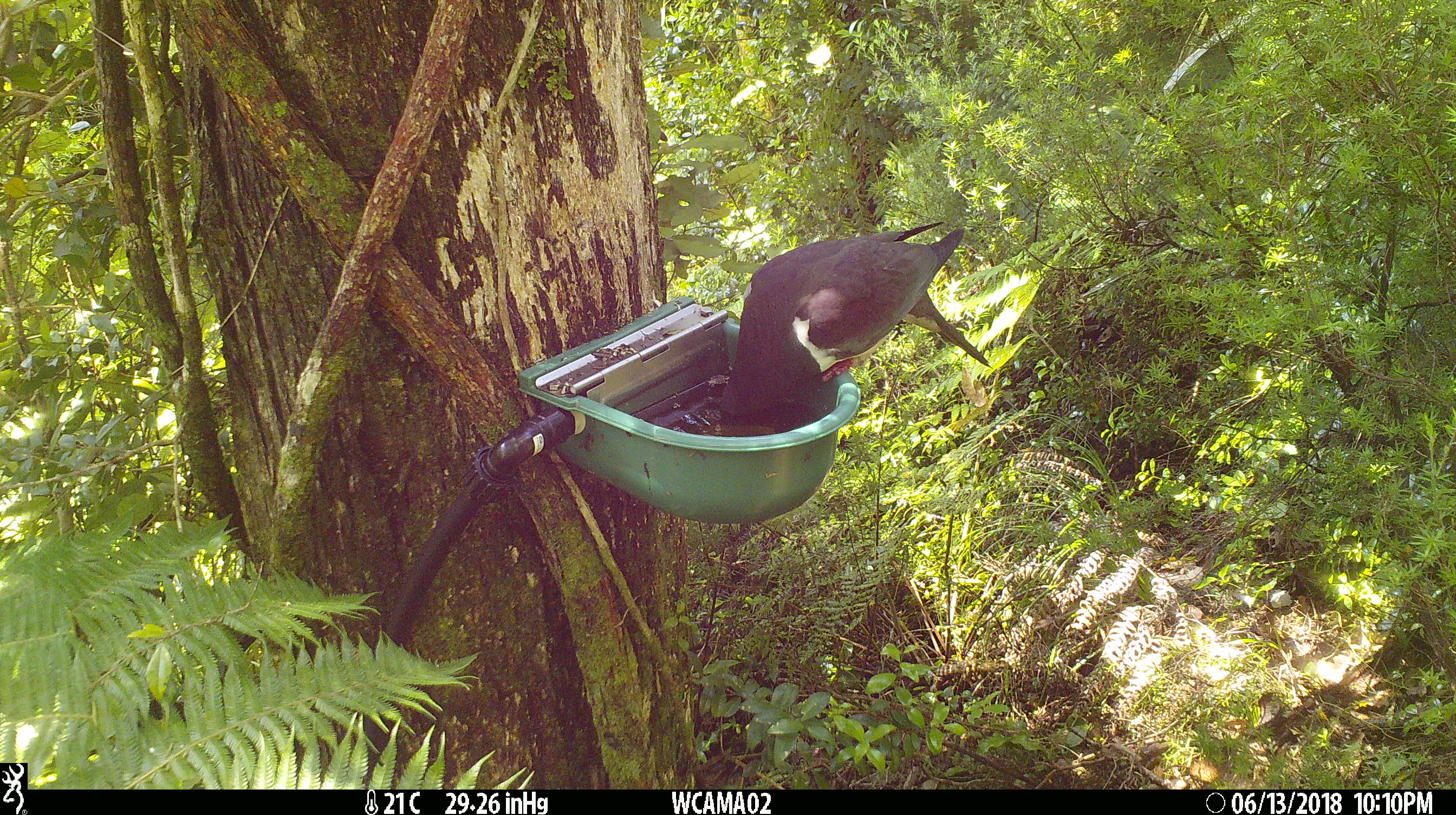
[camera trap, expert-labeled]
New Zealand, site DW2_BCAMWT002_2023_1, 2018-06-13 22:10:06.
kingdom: Animalia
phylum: Chordata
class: Aves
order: Columbiformes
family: Columbidae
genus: Hemiphaga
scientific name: Hemiphaga novaeseelandiae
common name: new zealand pigeon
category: kereru